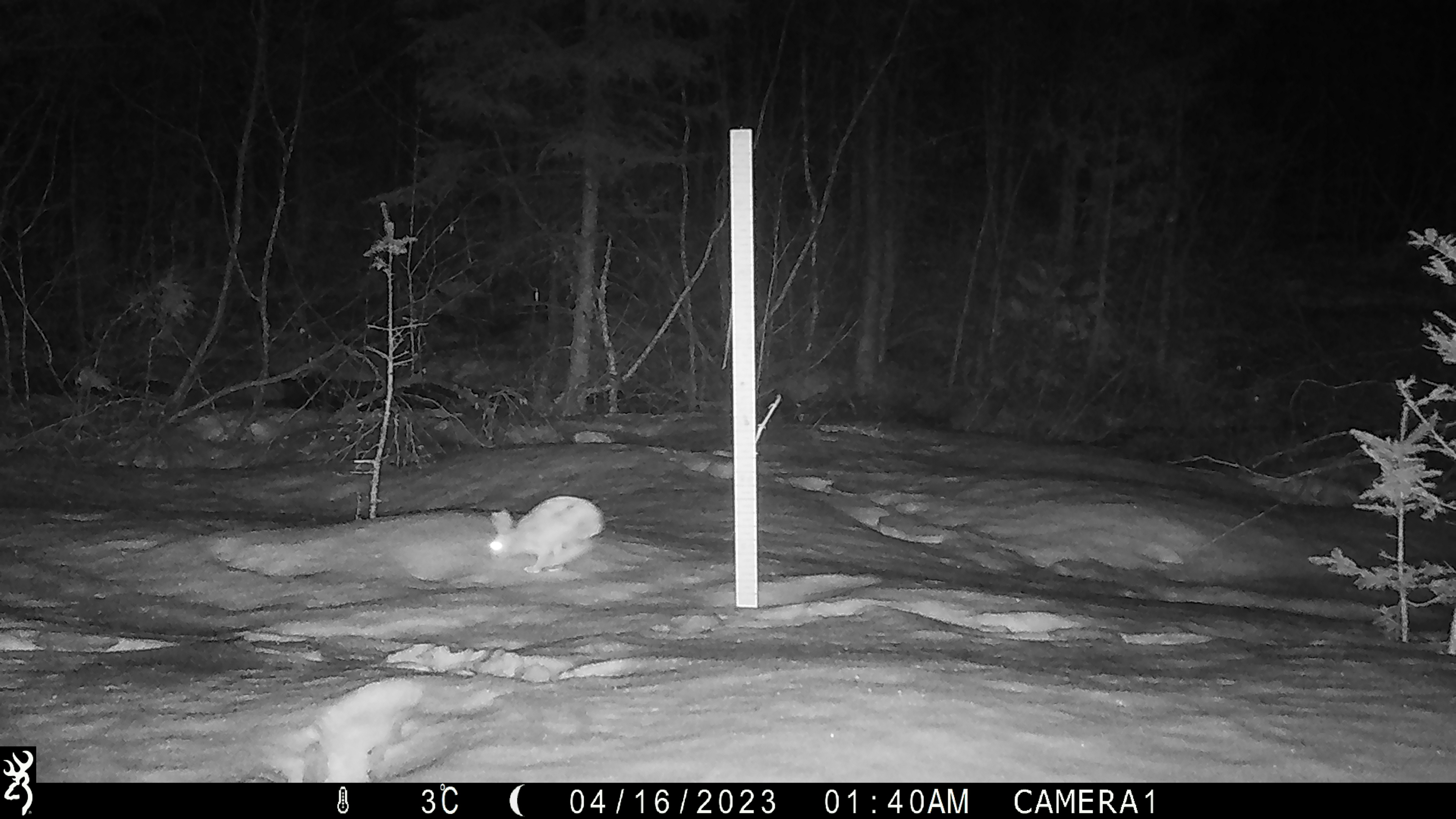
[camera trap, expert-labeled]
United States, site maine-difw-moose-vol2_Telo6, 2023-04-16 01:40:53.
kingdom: Animalia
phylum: Chordata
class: Mammalia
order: Lagomorpha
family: Leporidae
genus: Lepus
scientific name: Lepus americanus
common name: snowshoe hare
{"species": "snowshoe hare (Lepus americanus)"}